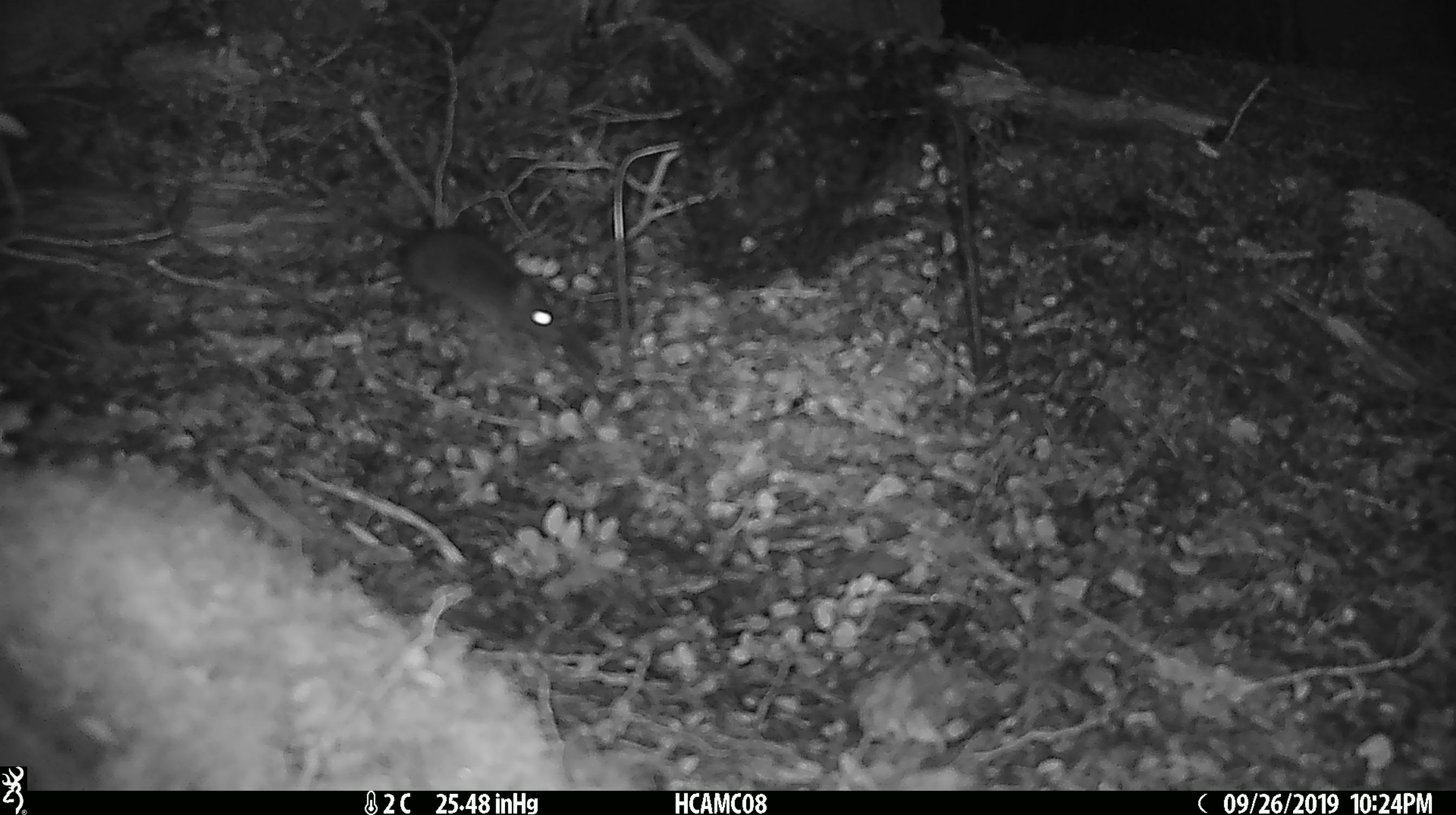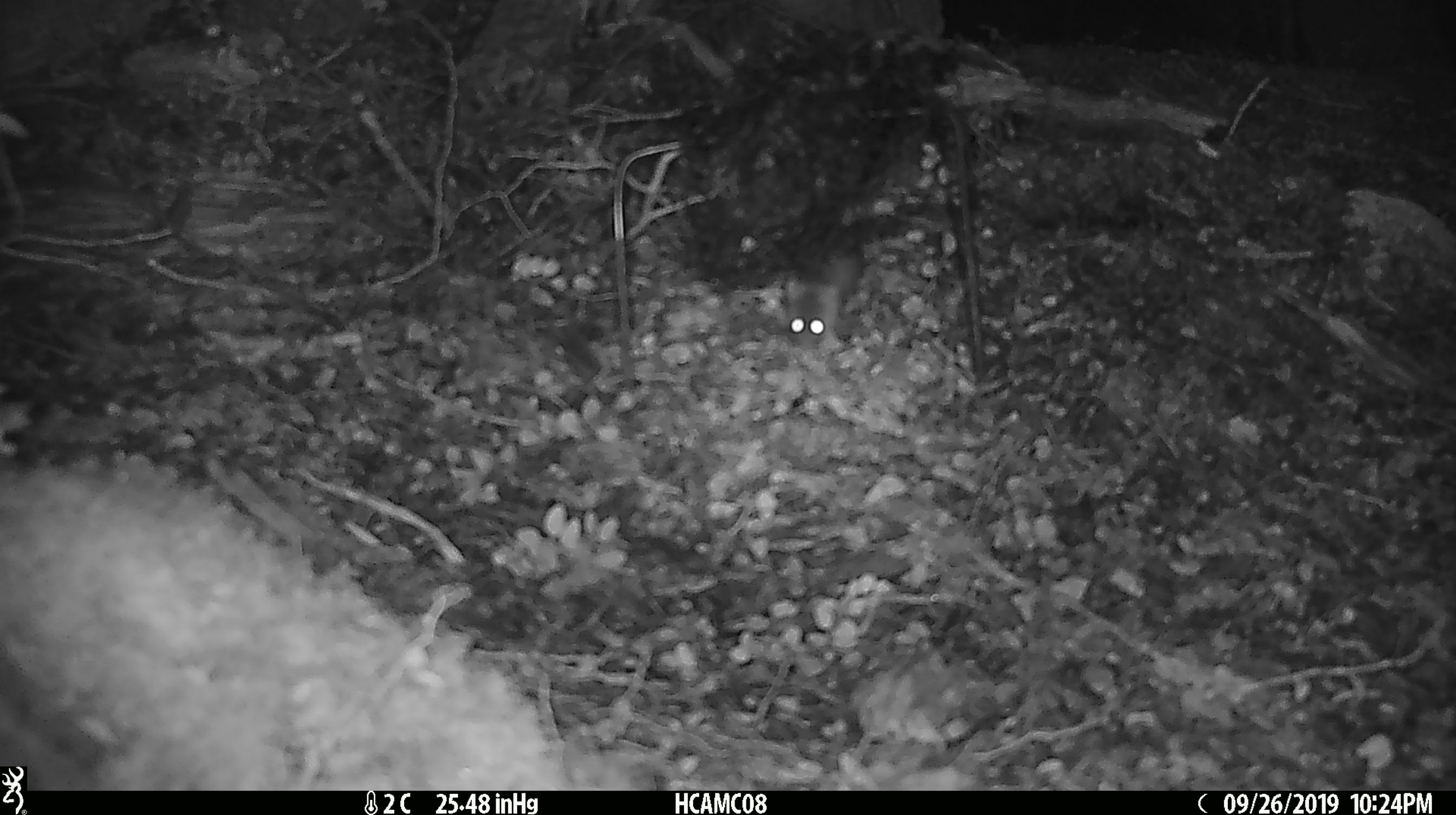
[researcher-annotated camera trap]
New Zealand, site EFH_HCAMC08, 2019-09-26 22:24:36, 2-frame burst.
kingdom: Animalia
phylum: Chordata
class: Mammalia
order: Rodentia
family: Muridae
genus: Mus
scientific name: Mus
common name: mouse